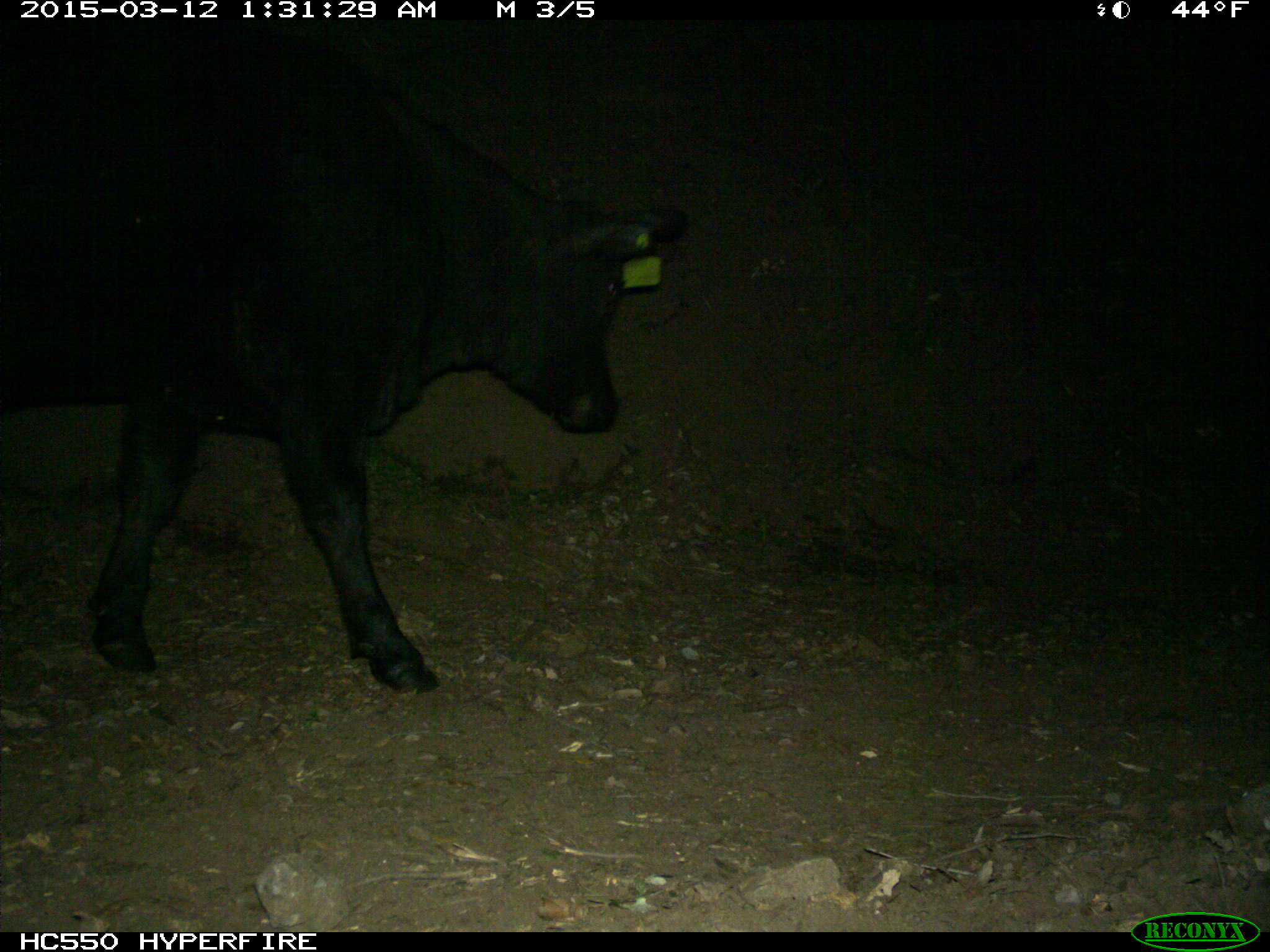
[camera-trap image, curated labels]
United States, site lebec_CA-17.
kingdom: Animalia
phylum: Chordata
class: Mammalia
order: Artiodactyla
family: Bovidae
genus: Bos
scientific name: Bos taurus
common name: domestic cow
Bos taurus (domestic cow).